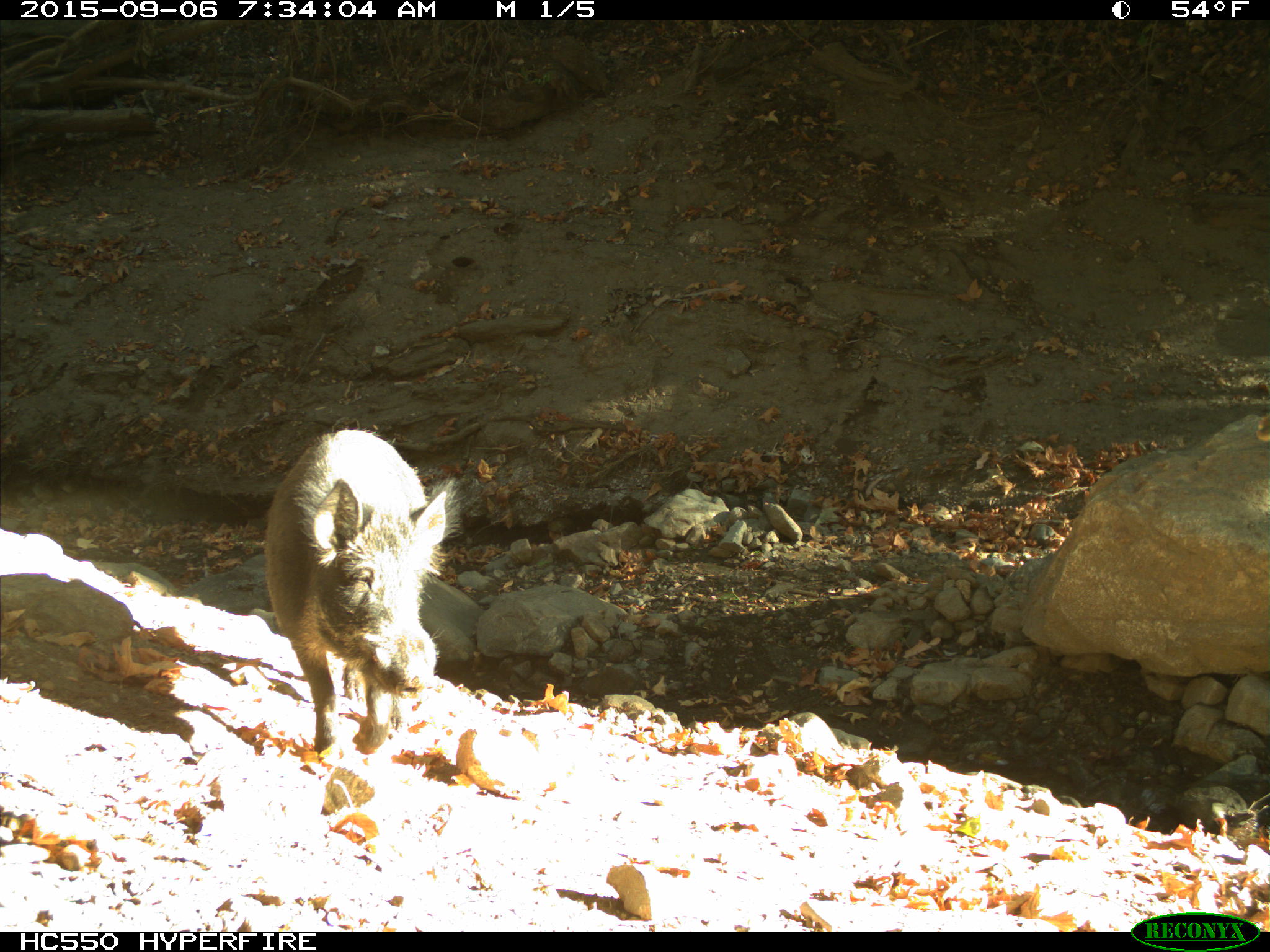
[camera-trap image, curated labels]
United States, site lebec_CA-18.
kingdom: Animalia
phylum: Chordata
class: Mammalia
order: Artiodactyla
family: Suidae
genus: Sus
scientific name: Sus scrofa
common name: wild boar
Sus scrofa (wild boar).